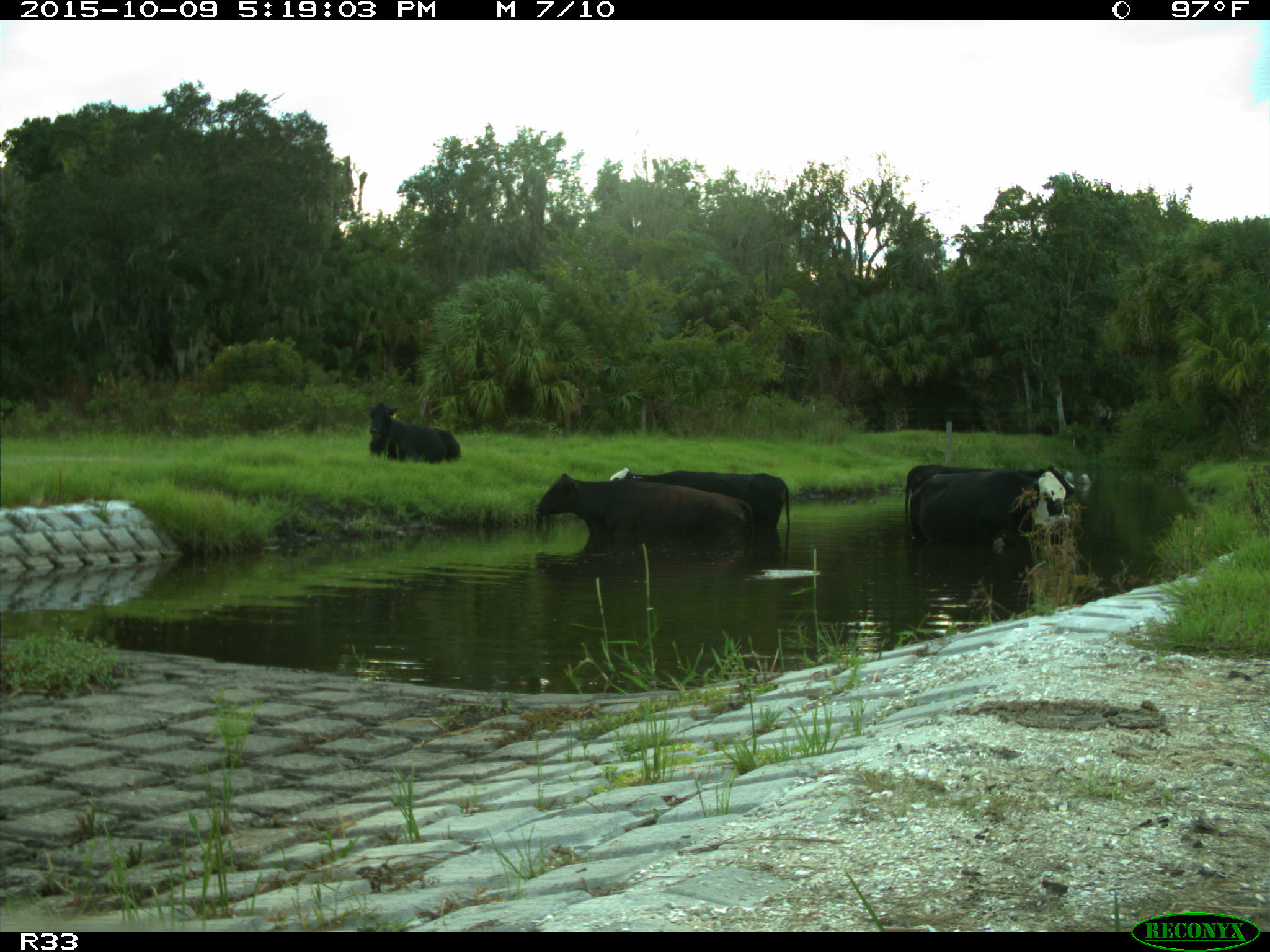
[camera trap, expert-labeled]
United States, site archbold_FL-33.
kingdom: Animalia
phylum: Chordata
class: Mammalia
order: Artiodactyla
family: Bovidae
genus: Bos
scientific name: Bos taurus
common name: domestic cow